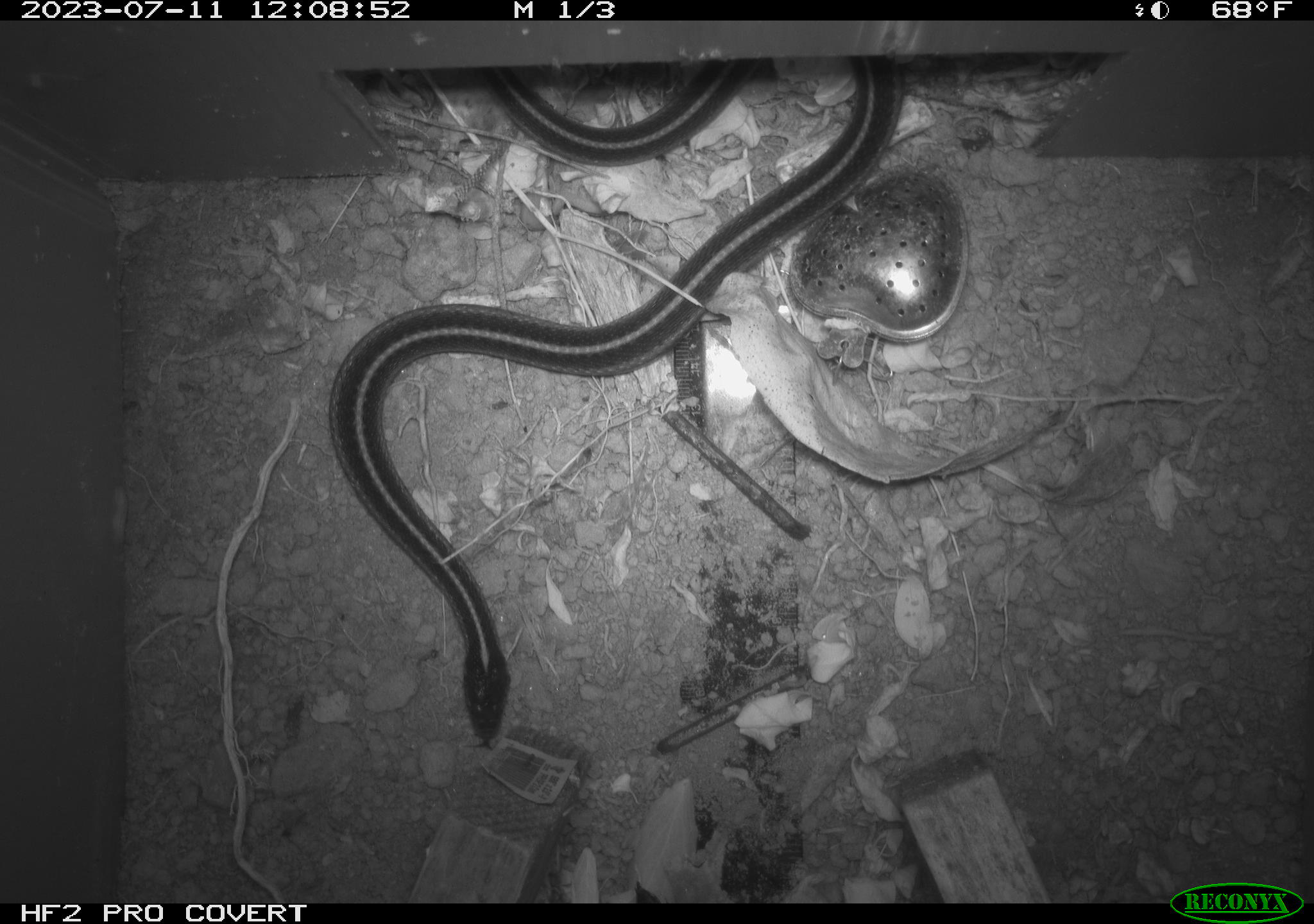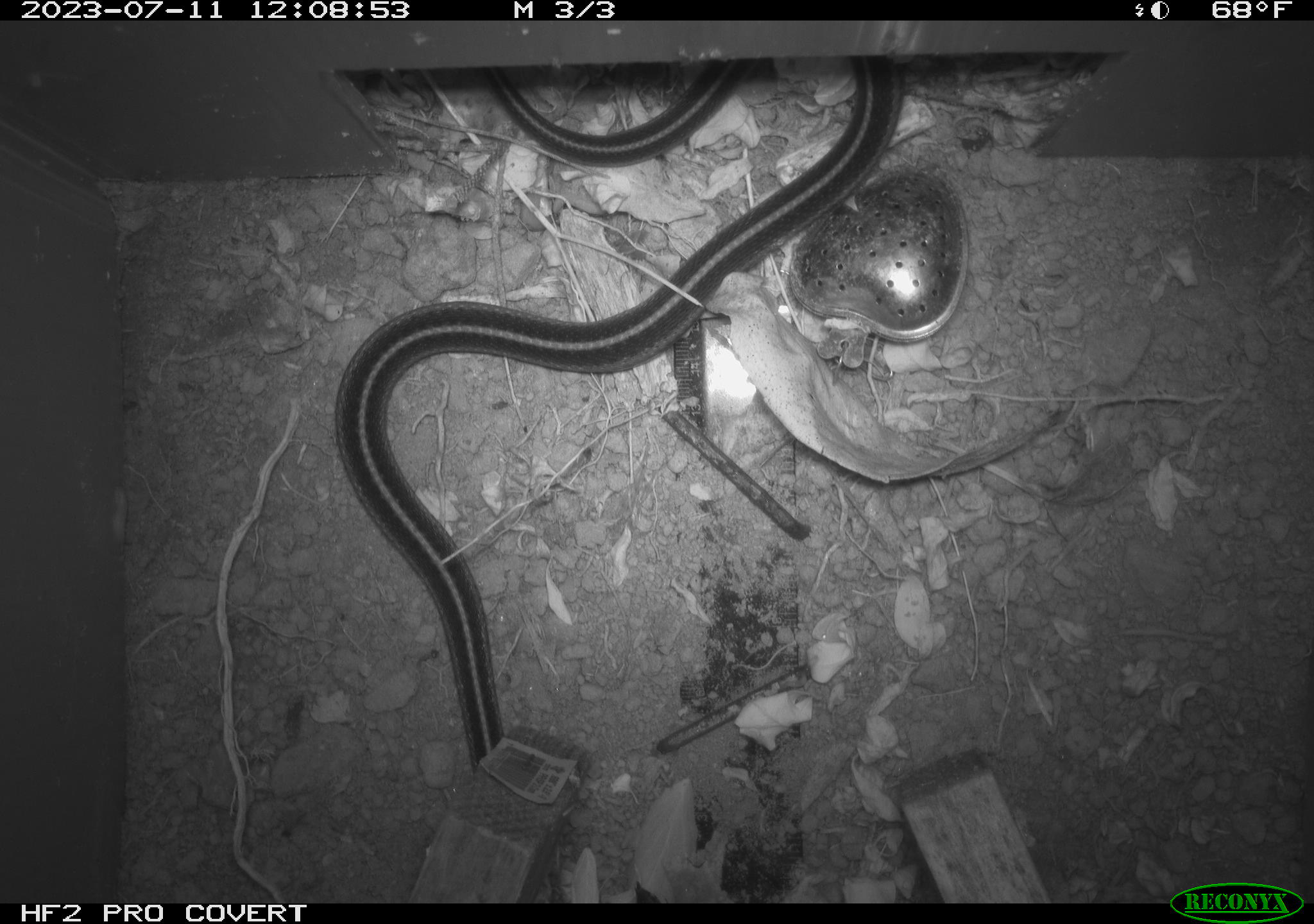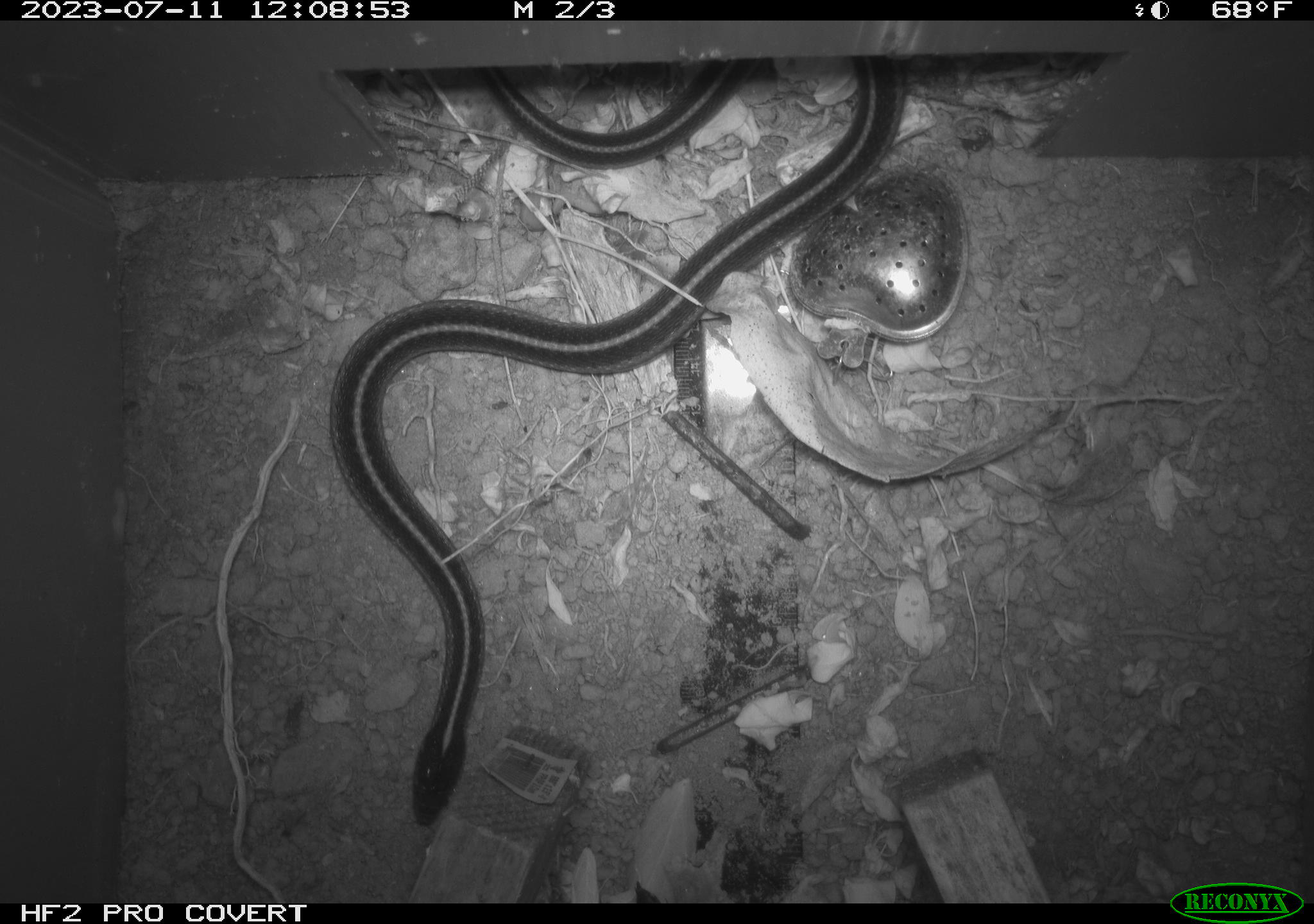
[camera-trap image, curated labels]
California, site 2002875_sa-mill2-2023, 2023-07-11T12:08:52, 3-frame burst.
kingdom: Animalia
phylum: Chordata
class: Reptilia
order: Squamata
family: Colubridae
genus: Thamnophis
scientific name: Thamnophis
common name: american gartersnakes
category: thamnophis species